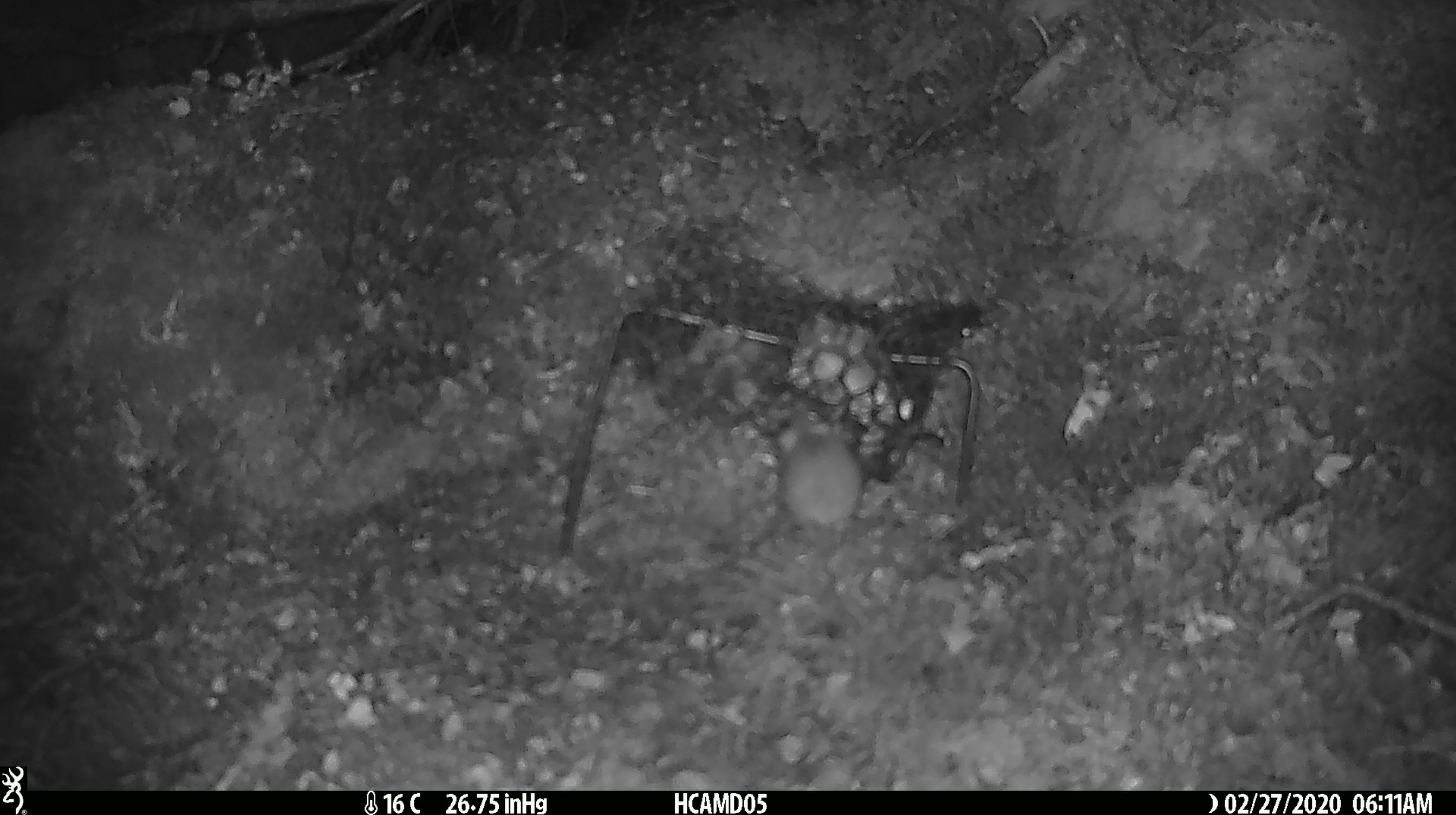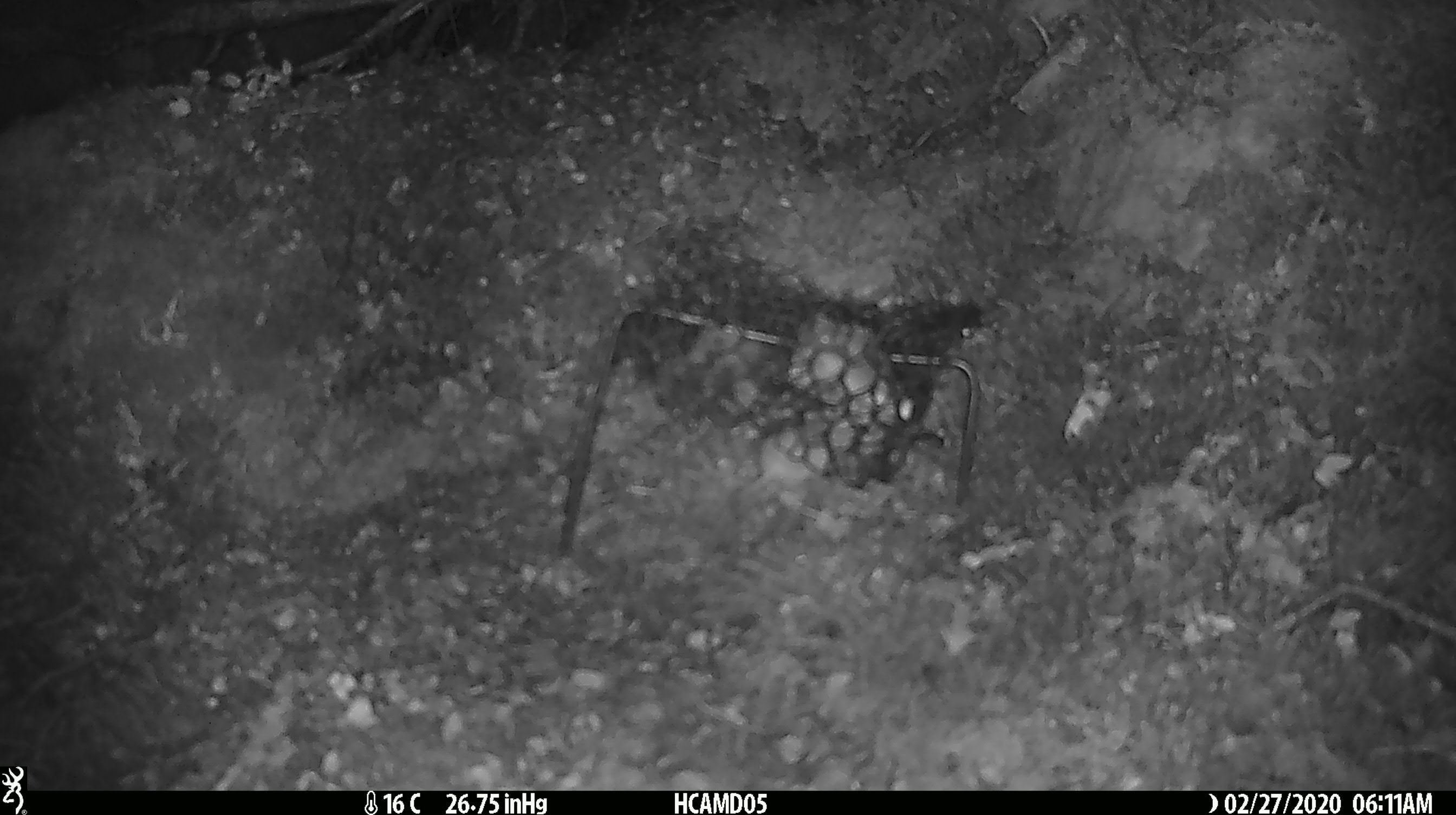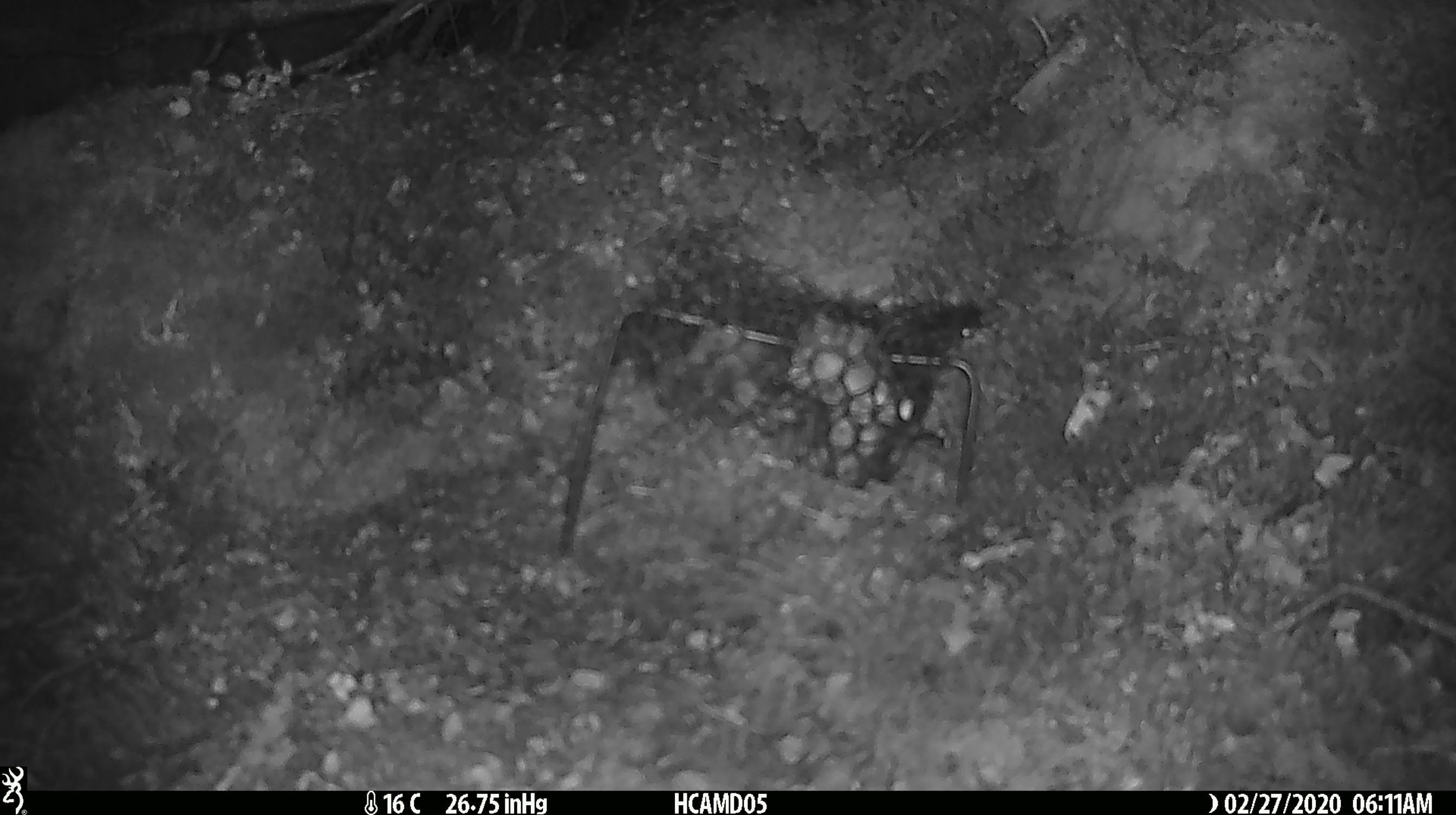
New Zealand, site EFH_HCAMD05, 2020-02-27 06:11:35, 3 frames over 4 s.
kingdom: Animalia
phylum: Chordata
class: Mammalia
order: Rodentia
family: Muridae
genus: Mus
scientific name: Mus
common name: mouse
Mouse (Mus).